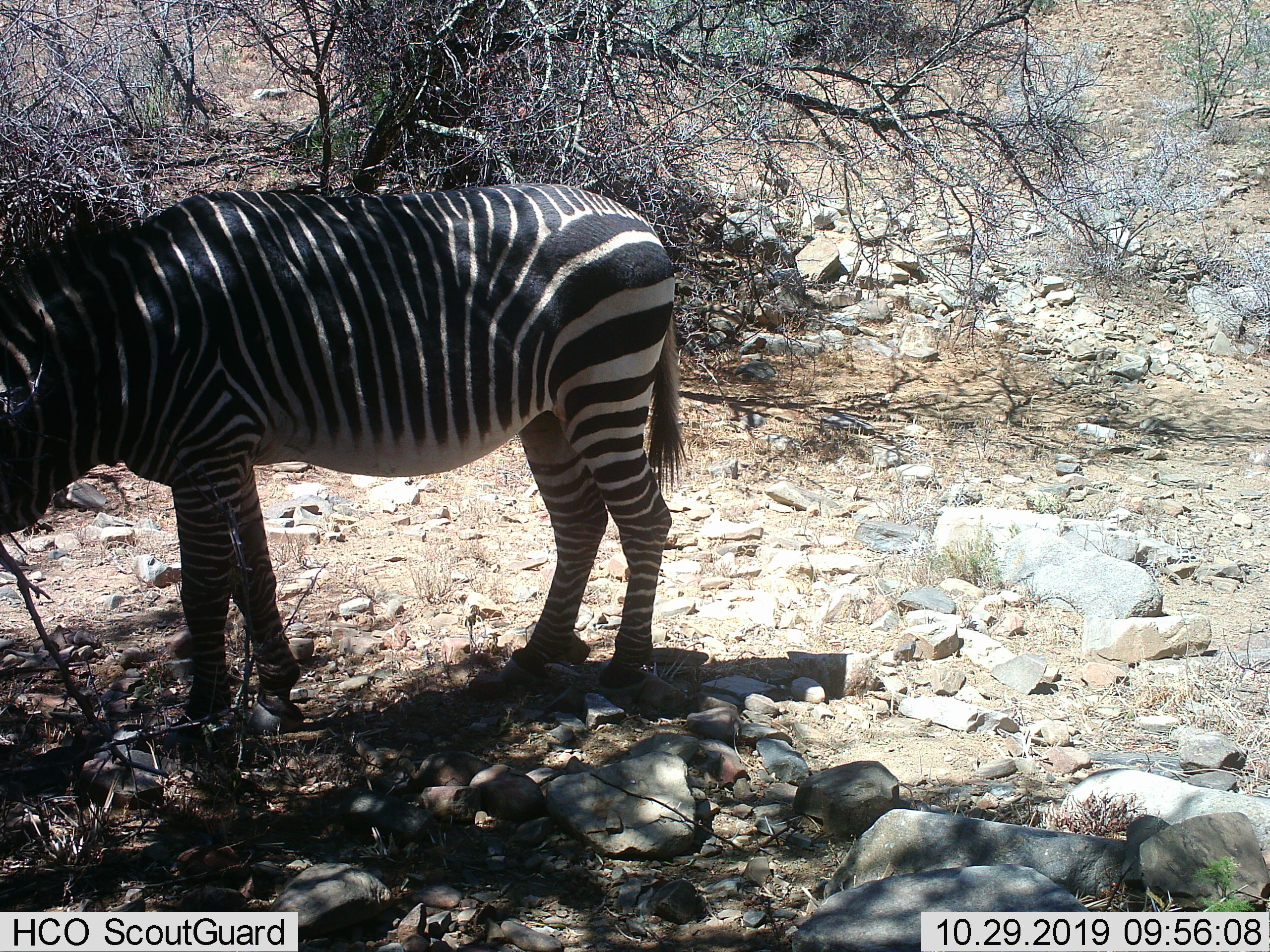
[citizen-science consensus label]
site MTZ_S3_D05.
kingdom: Animalia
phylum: Chordata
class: Mammalia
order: Perissodactyla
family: Equidae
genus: Equus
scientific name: Equus zebra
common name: mountain zebra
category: zebramountain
Zebramountain (mountain zebra) (Equus zebra), count 1. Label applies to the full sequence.